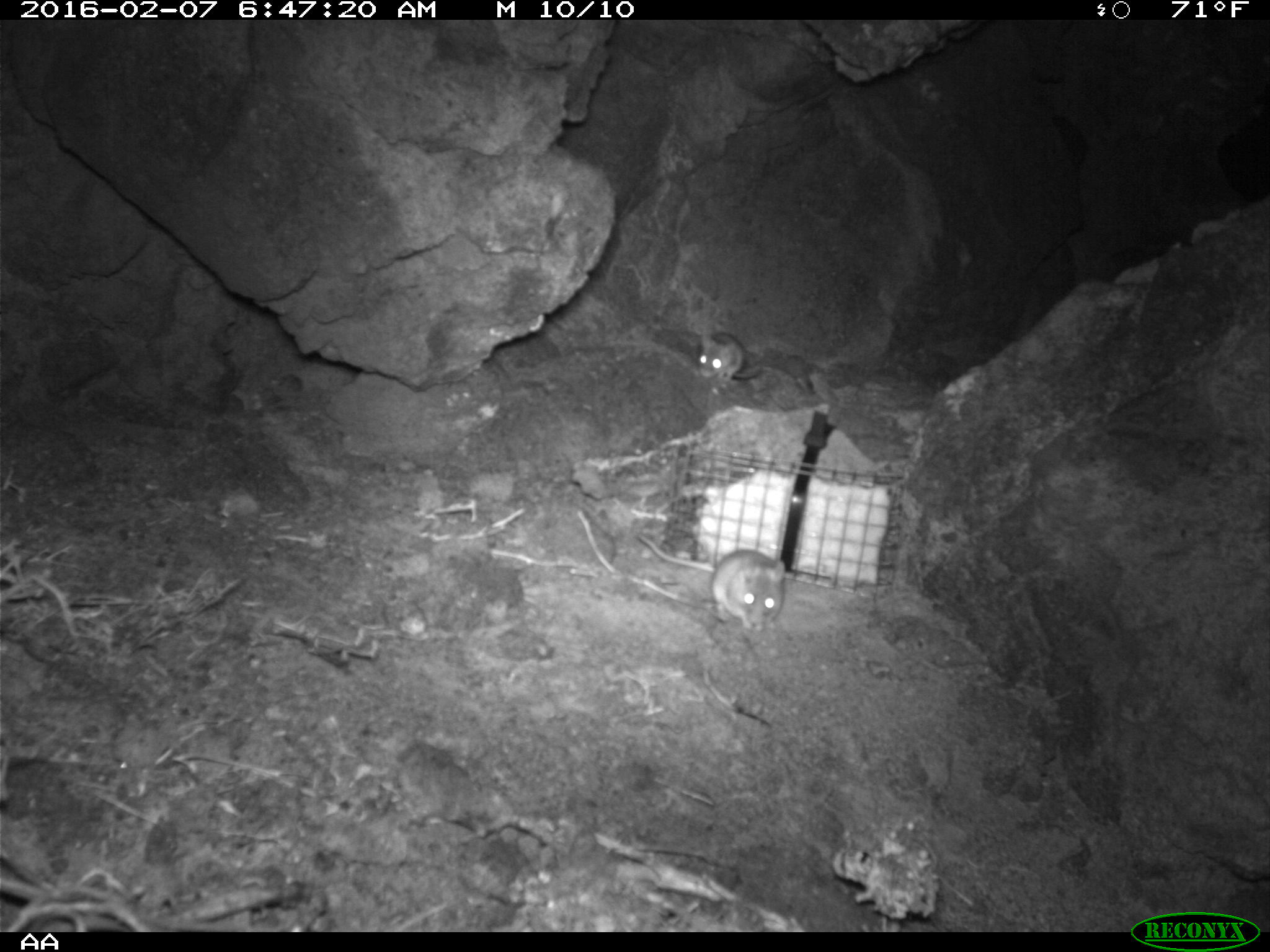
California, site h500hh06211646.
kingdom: Animalia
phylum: Chordata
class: Mammalia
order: Rodentia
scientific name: Rodentia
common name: rodent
Rodent (Rodentia).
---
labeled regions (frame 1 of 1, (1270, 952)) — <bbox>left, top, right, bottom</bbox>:
rodent: <bbox>636, 531, 786, 632</bbox>; <bbox>696, 331, 761, 381</bbox>